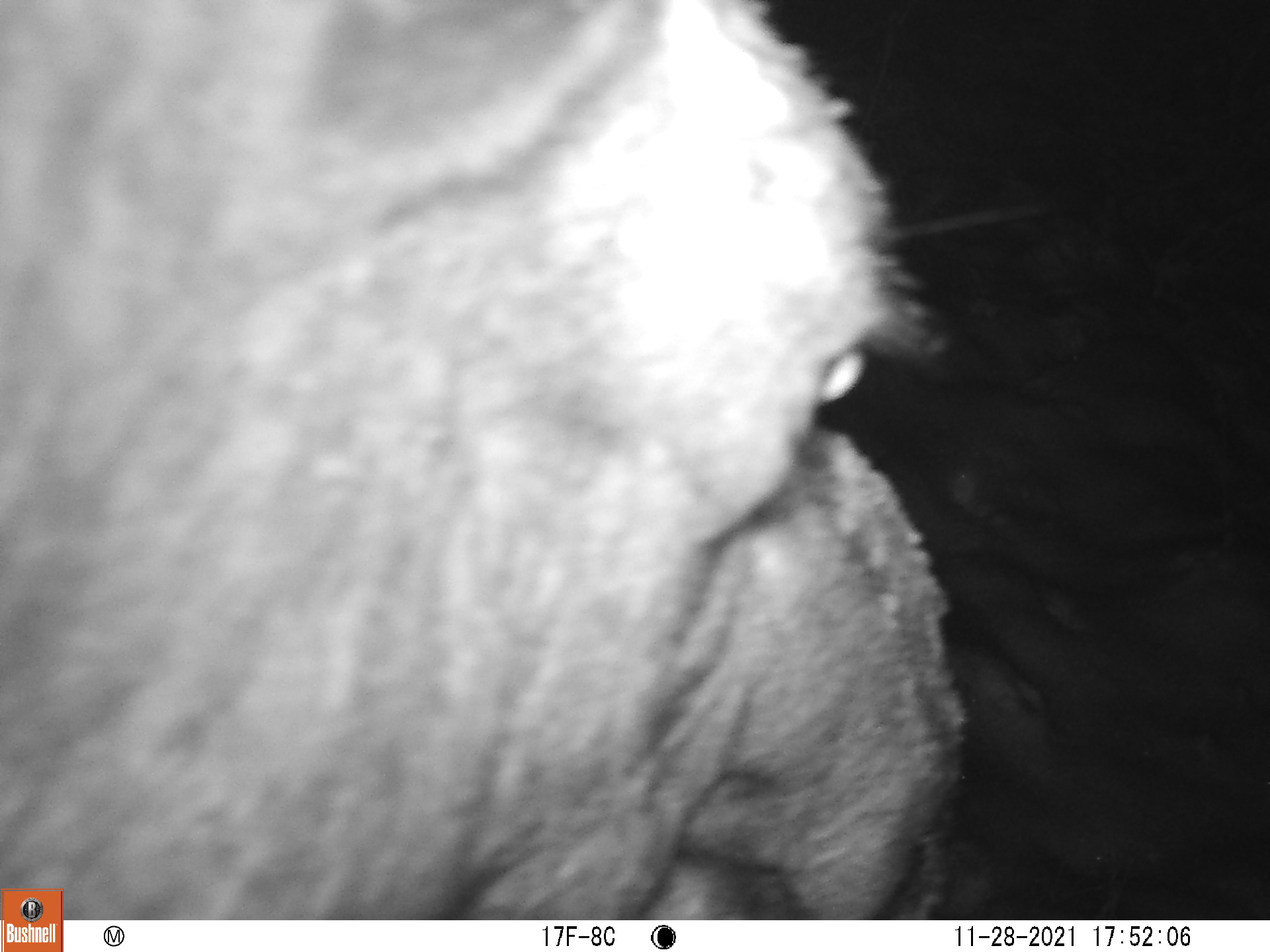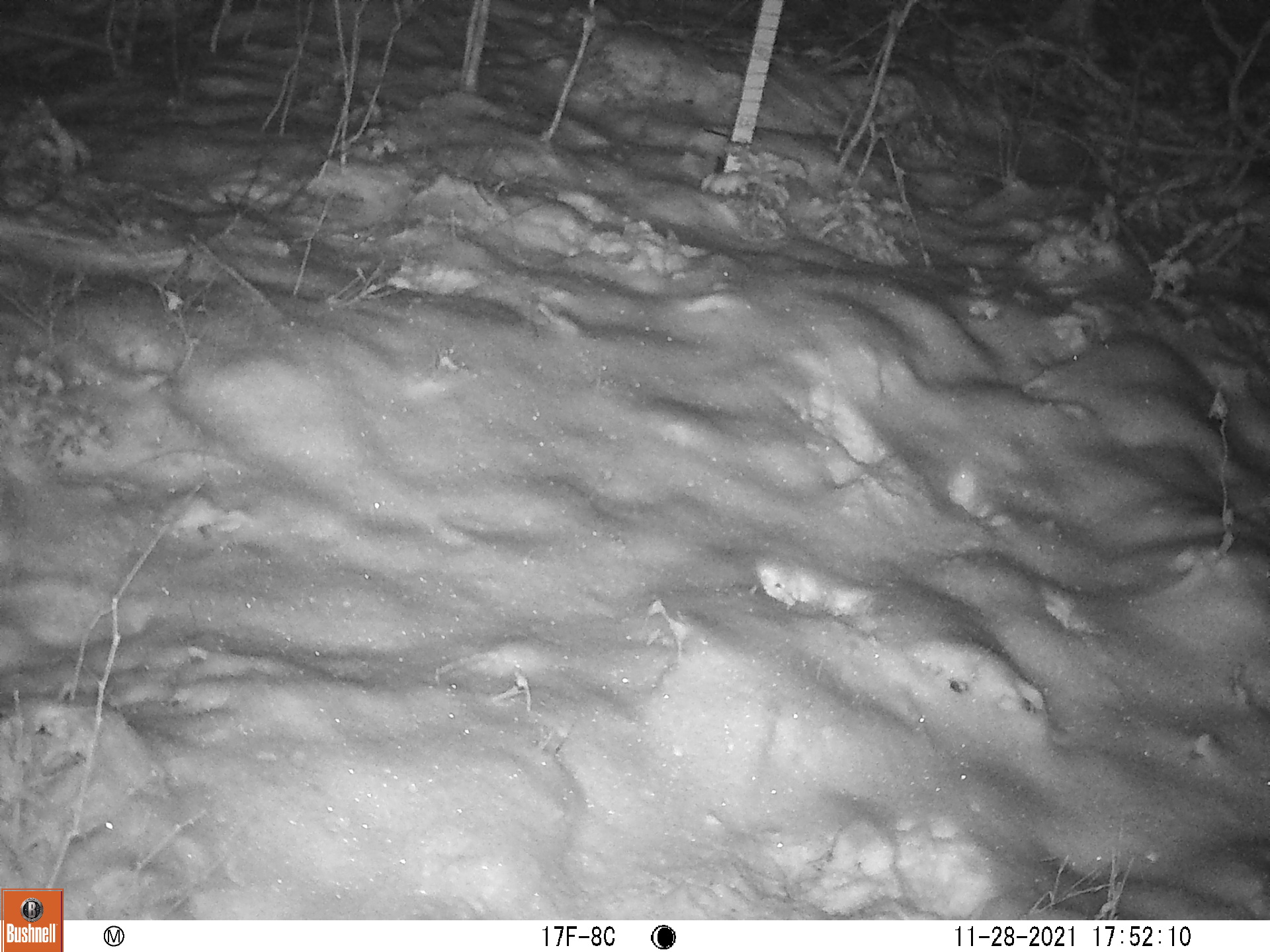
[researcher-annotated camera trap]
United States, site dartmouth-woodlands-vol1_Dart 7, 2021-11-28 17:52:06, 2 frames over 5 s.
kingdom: Animalia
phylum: Chordata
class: Mammalia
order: Artiodactyla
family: Cervidae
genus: Alces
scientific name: Alces alces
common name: moose